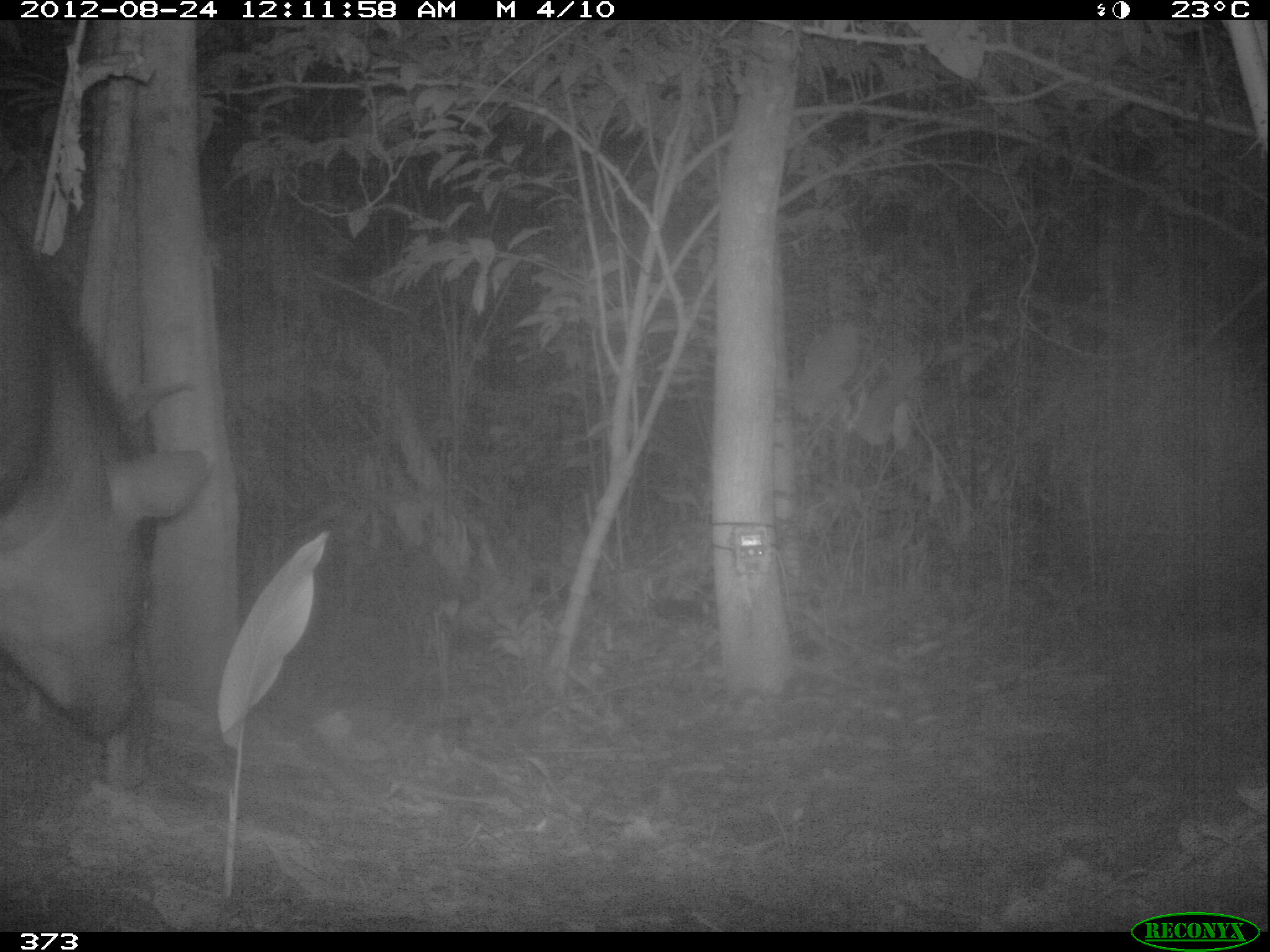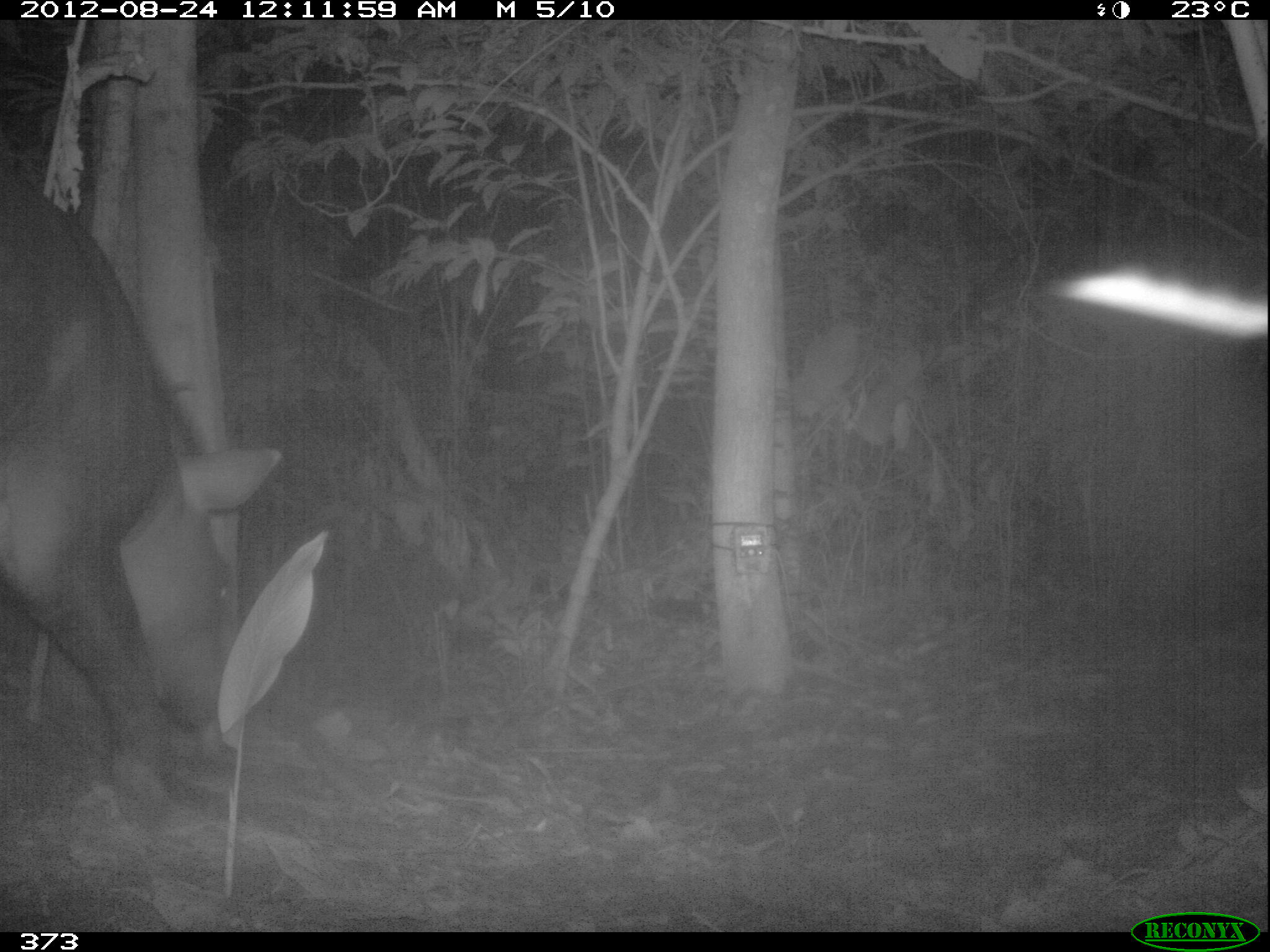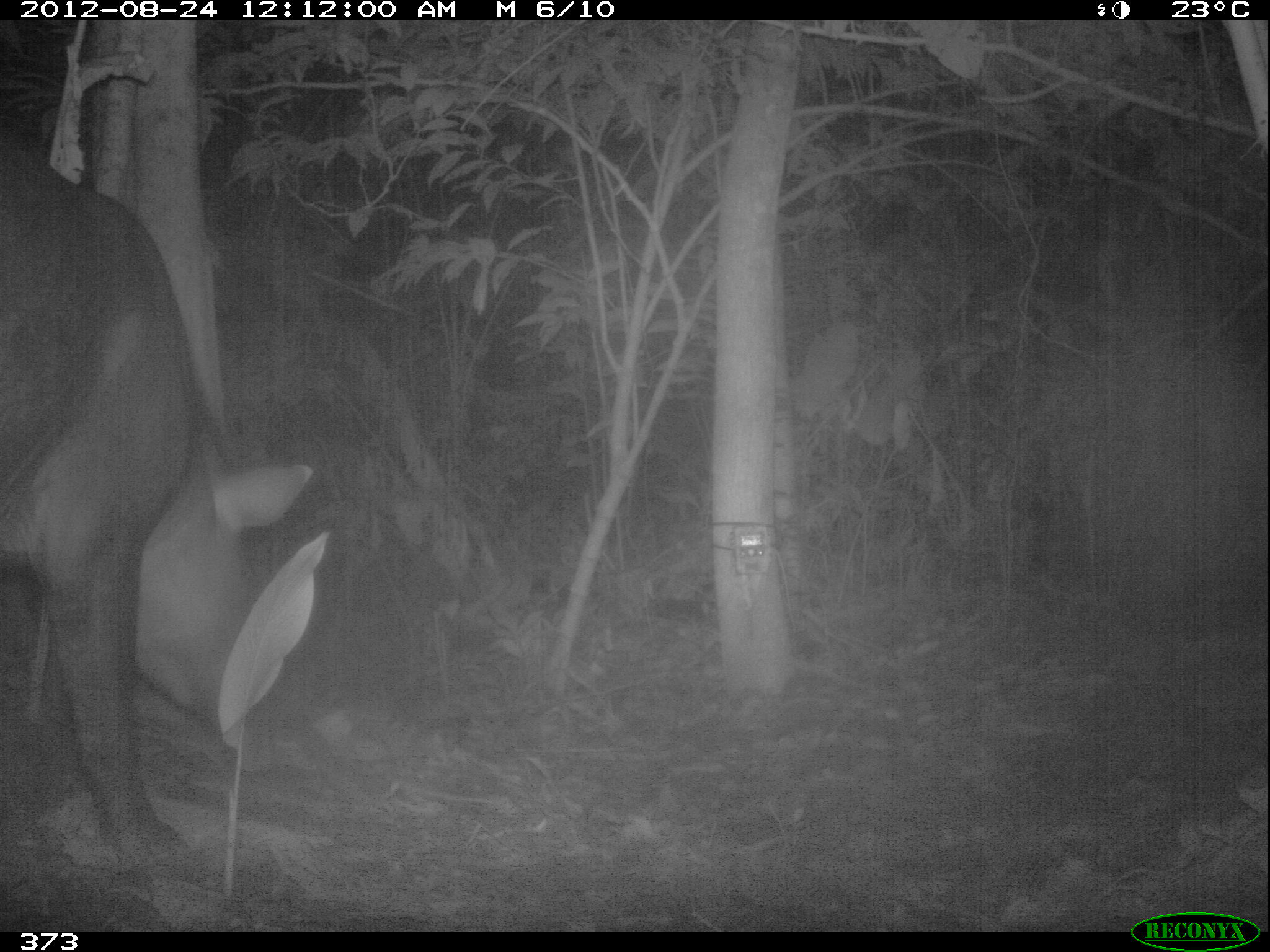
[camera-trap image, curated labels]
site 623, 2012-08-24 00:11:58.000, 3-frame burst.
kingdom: Animalia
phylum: Chordata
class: Mammalia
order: Perissodactyla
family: Tapiridae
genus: Tapirus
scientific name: Tapirus terrestris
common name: south american tapir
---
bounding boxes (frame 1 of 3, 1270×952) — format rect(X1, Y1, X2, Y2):
tapirus terrestris: rect(0, 184, 209, 742)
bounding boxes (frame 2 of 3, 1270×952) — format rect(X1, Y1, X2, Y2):
tapirus terrestris: rect(2, 146, 283, 826)